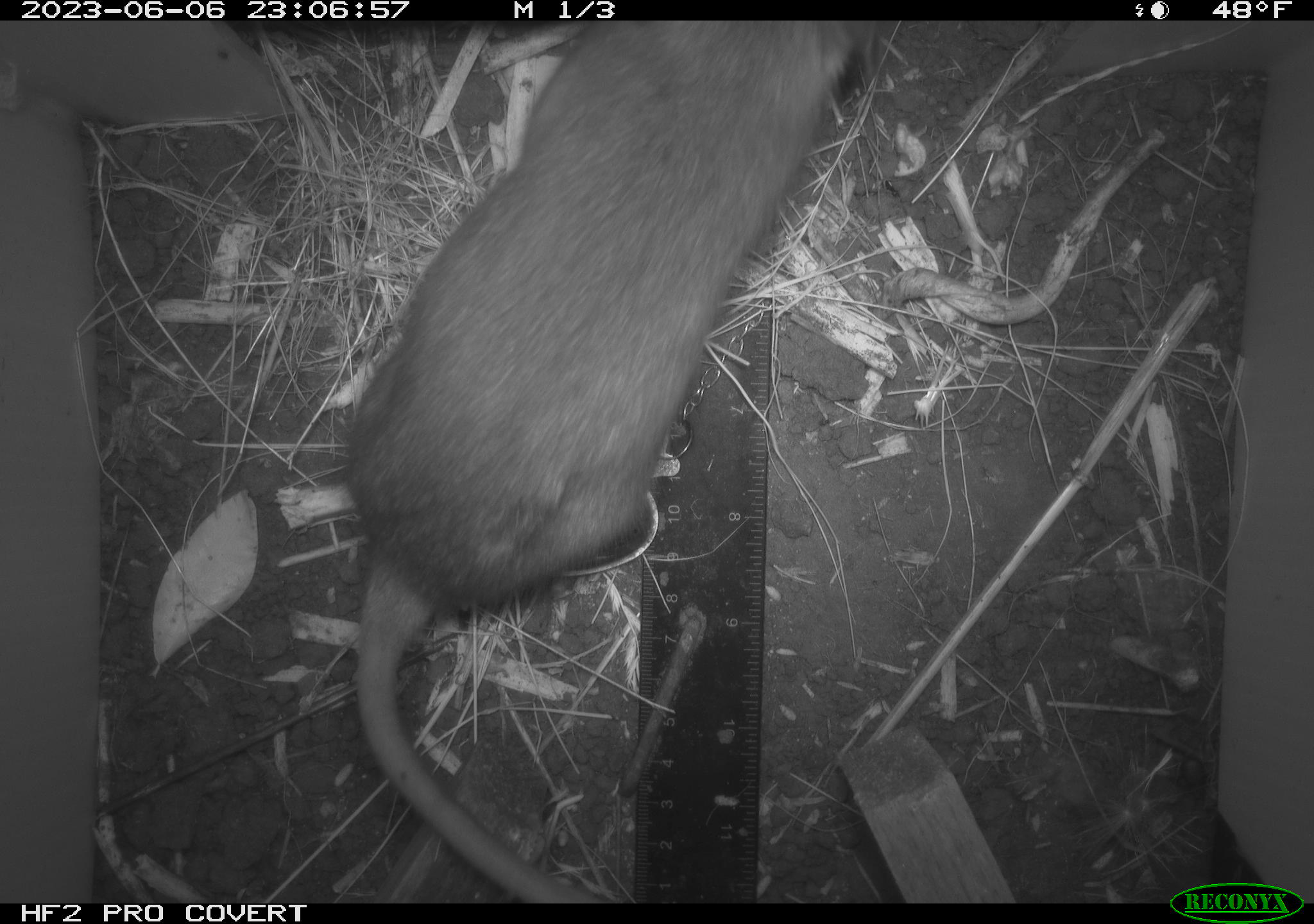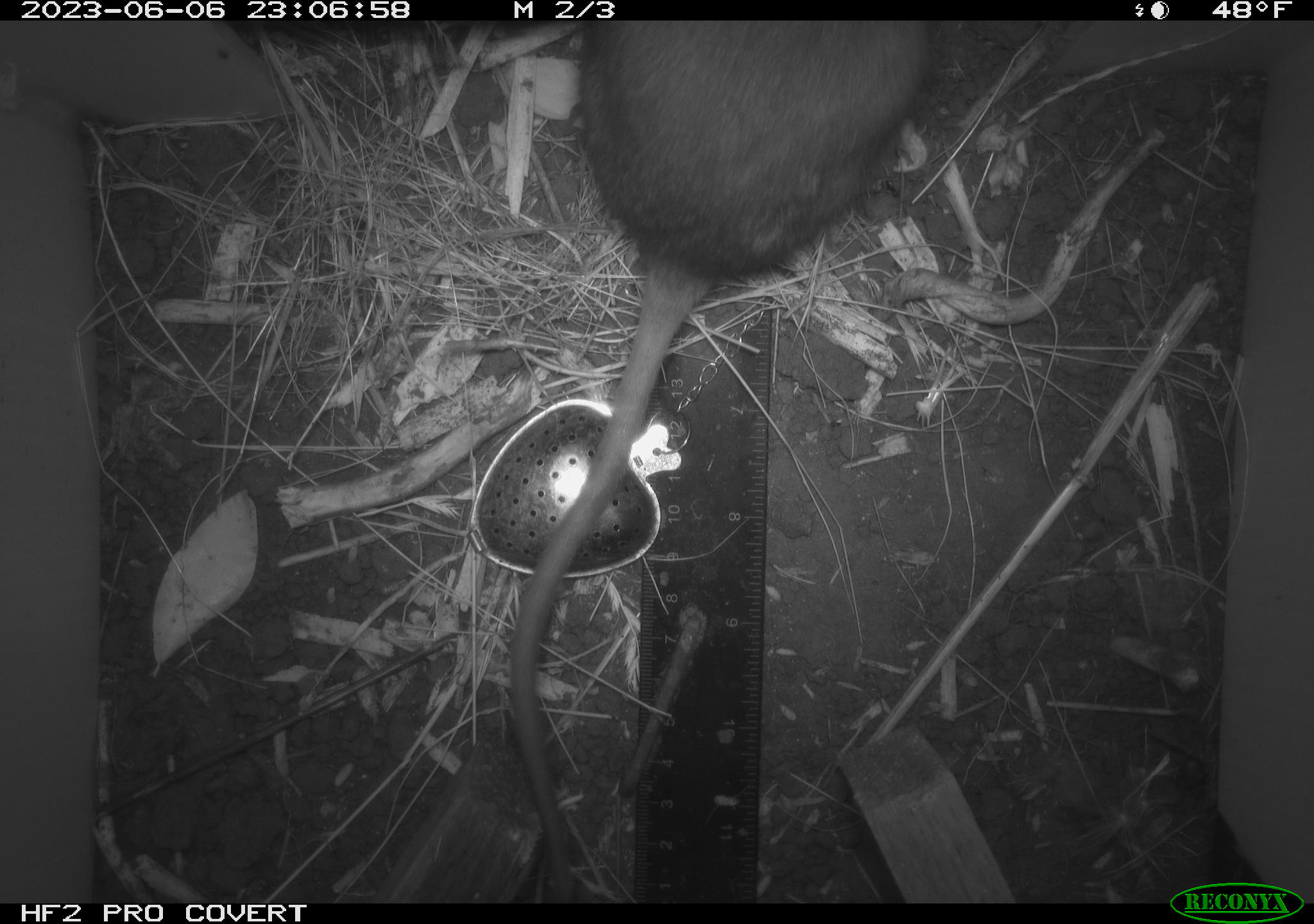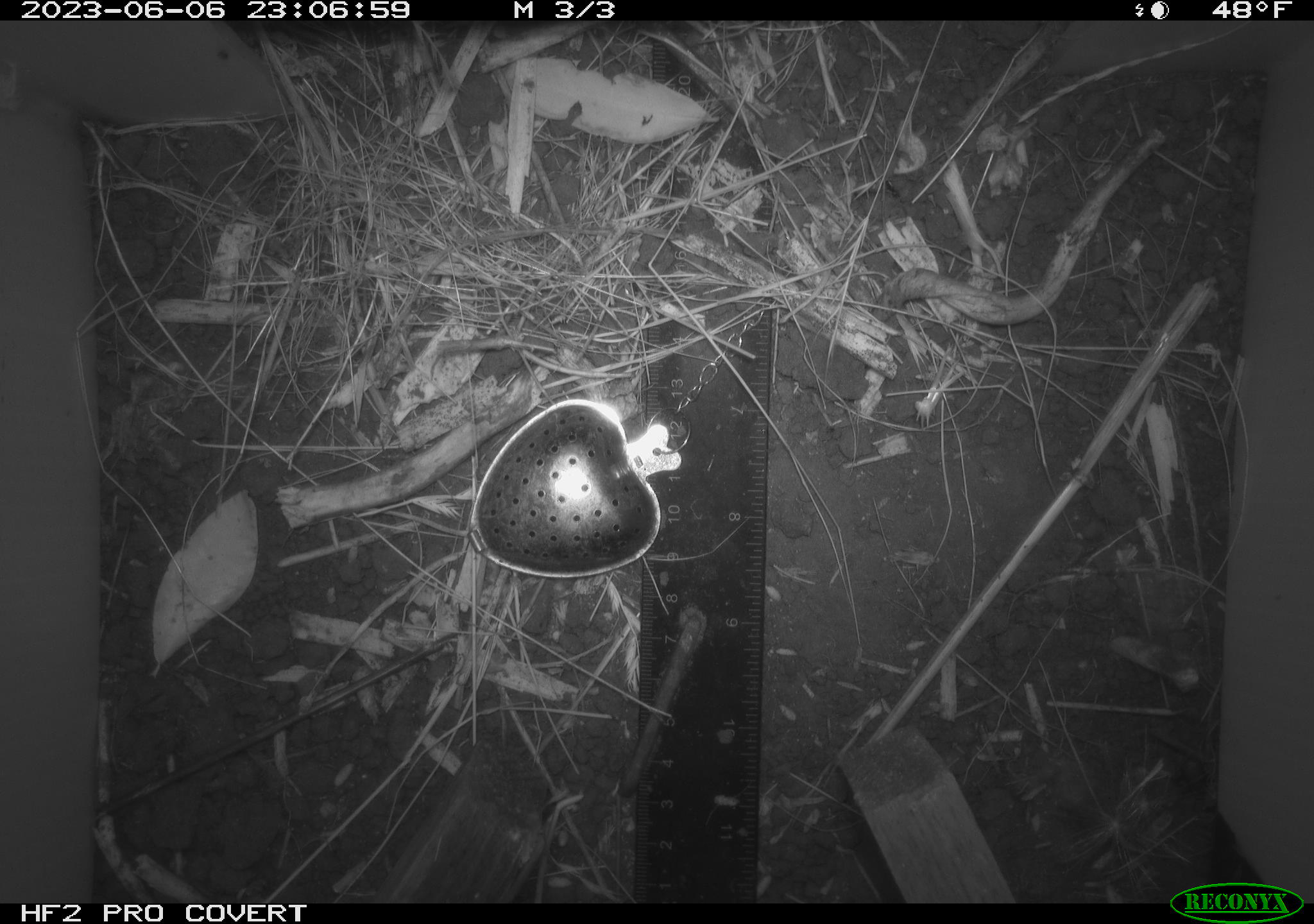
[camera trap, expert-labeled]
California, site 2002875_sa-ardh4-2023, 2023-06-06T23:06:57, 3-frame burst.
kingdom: Animalia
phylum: Chordata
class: Mammalia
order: Rodentia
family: Cricetidae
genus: Neotoma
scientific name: Neotoma fuscipes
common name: dusky-footed woodrat